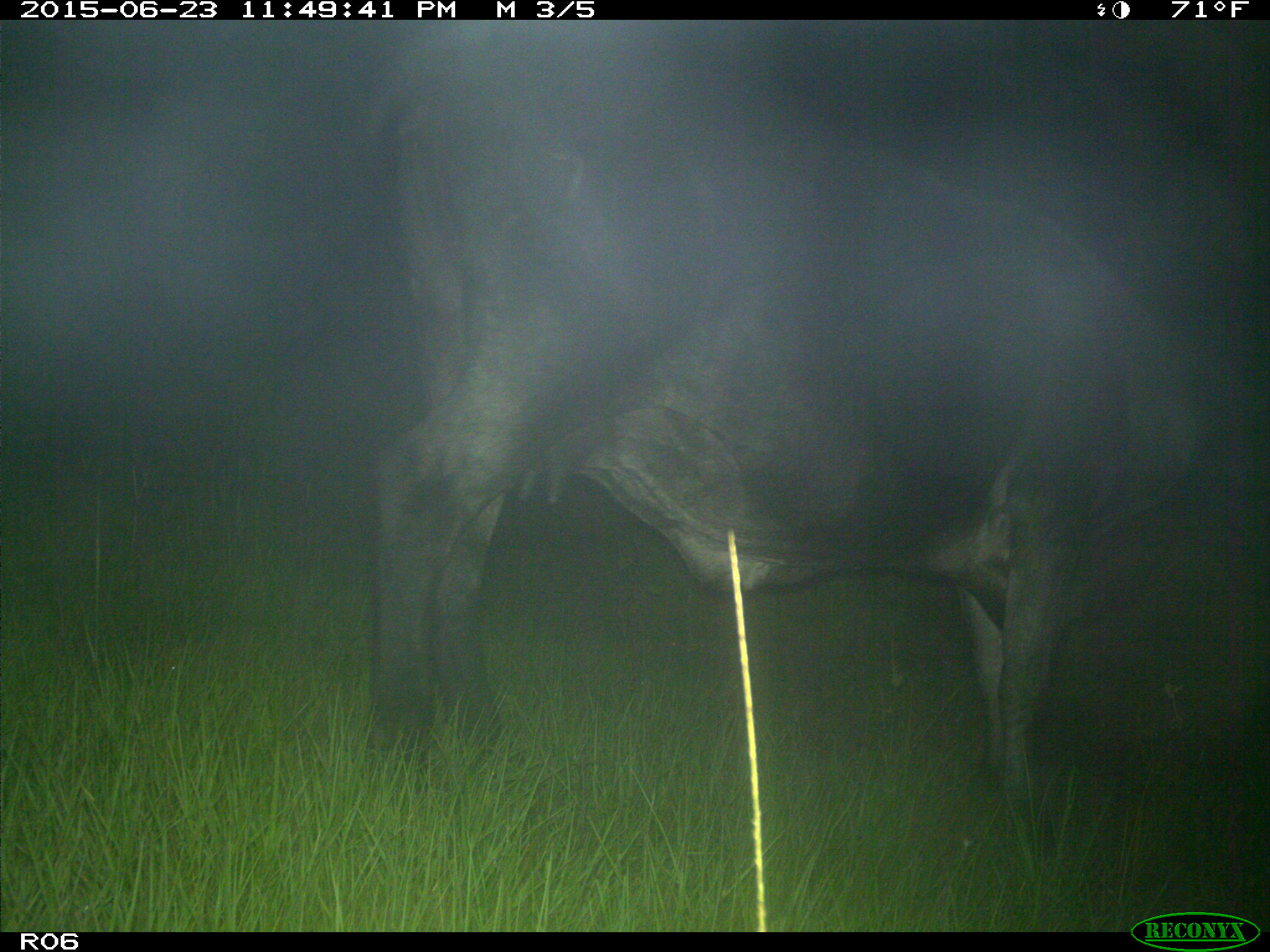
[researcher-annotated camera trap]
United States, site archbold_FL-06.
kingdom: Animalia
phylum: Chordata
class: Mammalia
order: Artiodactyla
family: Bovidae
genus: Bos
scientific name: Bos taurus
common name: domestic cow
Bos taurus (domestic cow).